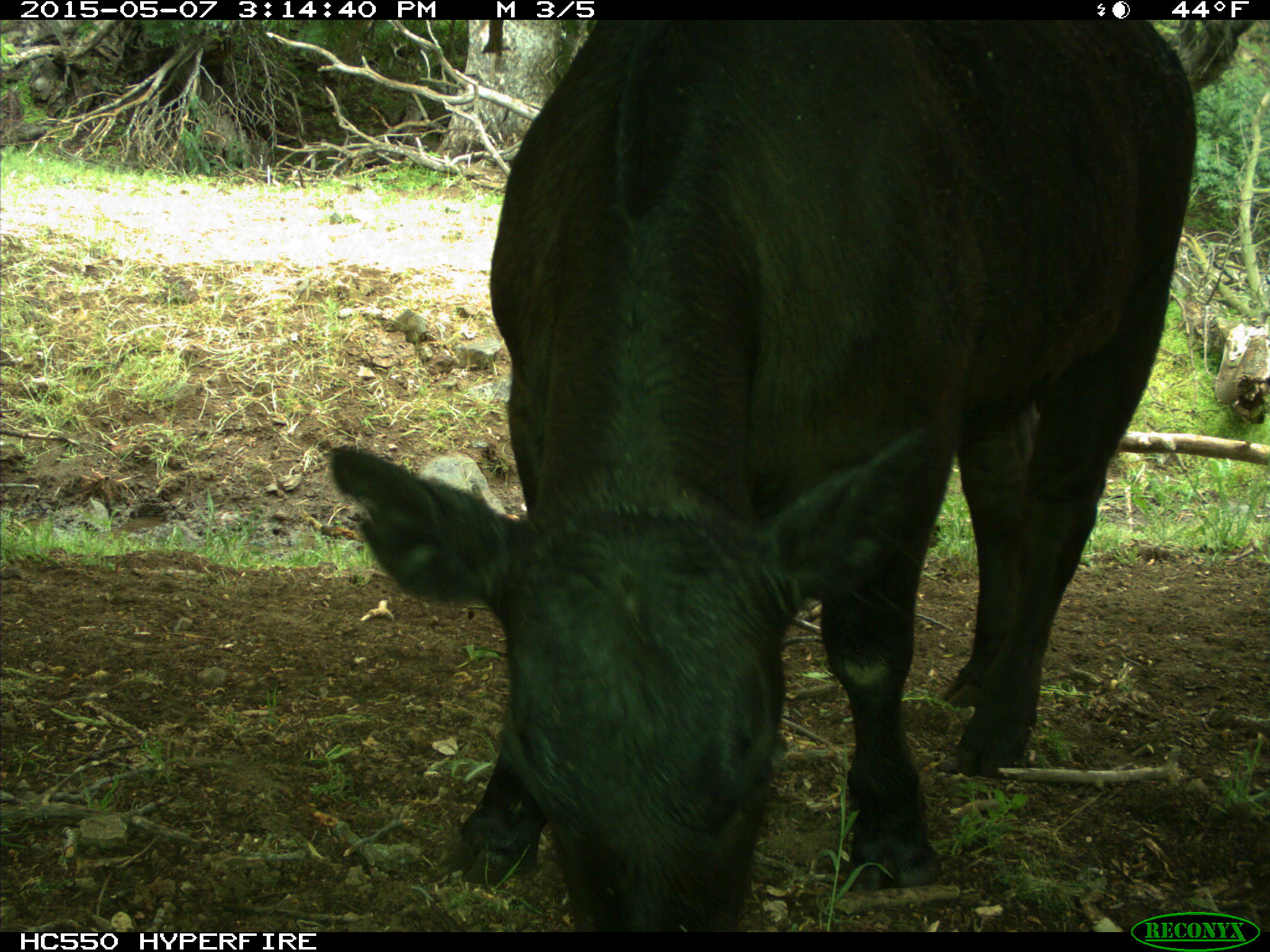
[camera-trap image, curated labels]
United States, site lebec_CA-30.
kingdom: Animalia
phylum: Chordata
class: Mammalia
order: Artiodactyla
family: Bovidae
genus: Bos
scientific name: Bos taurus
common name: domestic cow